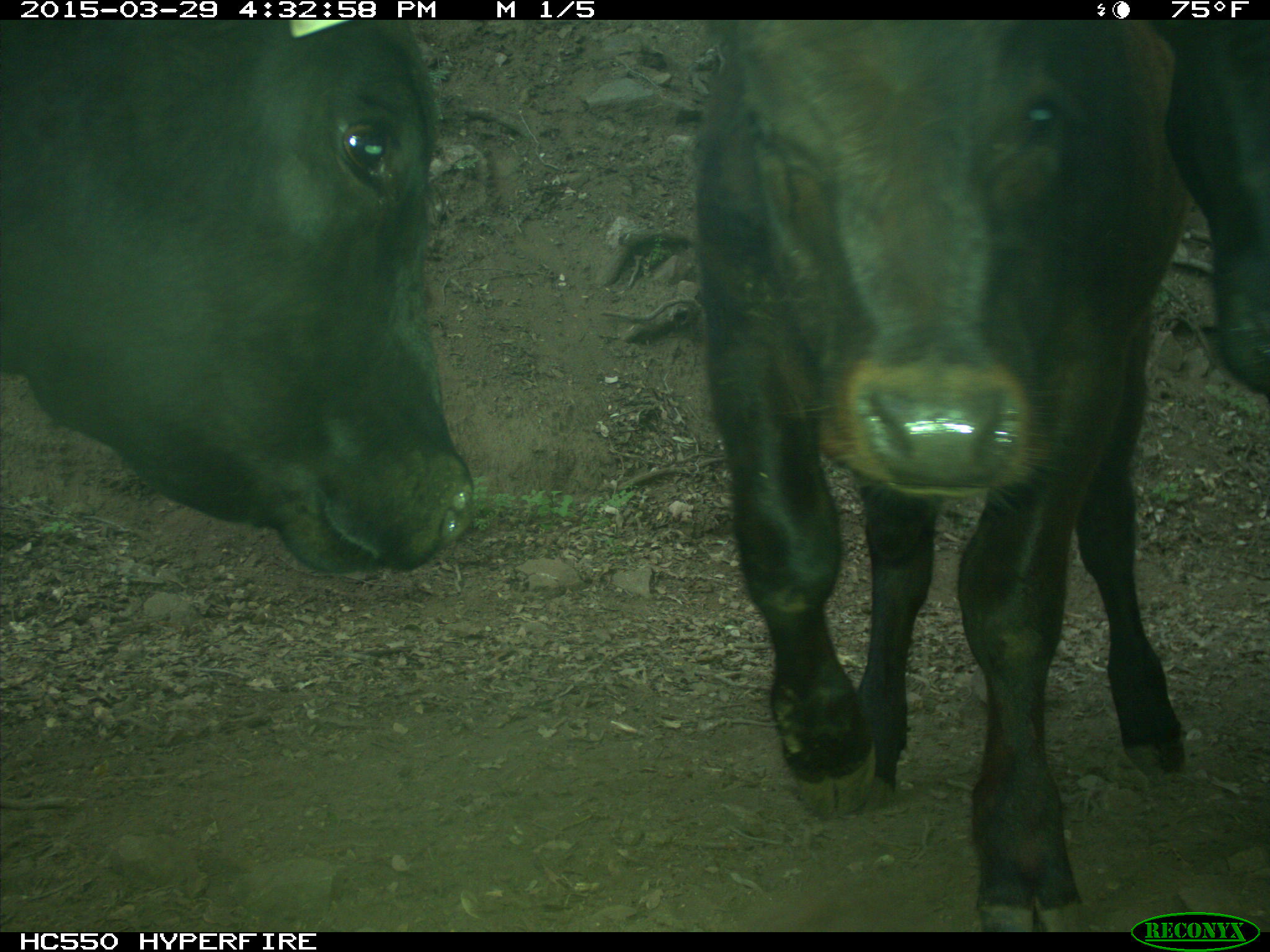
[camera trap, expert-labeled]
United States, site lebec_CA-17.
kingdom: Animalia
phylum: Chordata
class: Mammalia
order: Artiodactyla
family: Bovidae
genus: Bos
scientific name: Bos taurus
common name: domestic cow